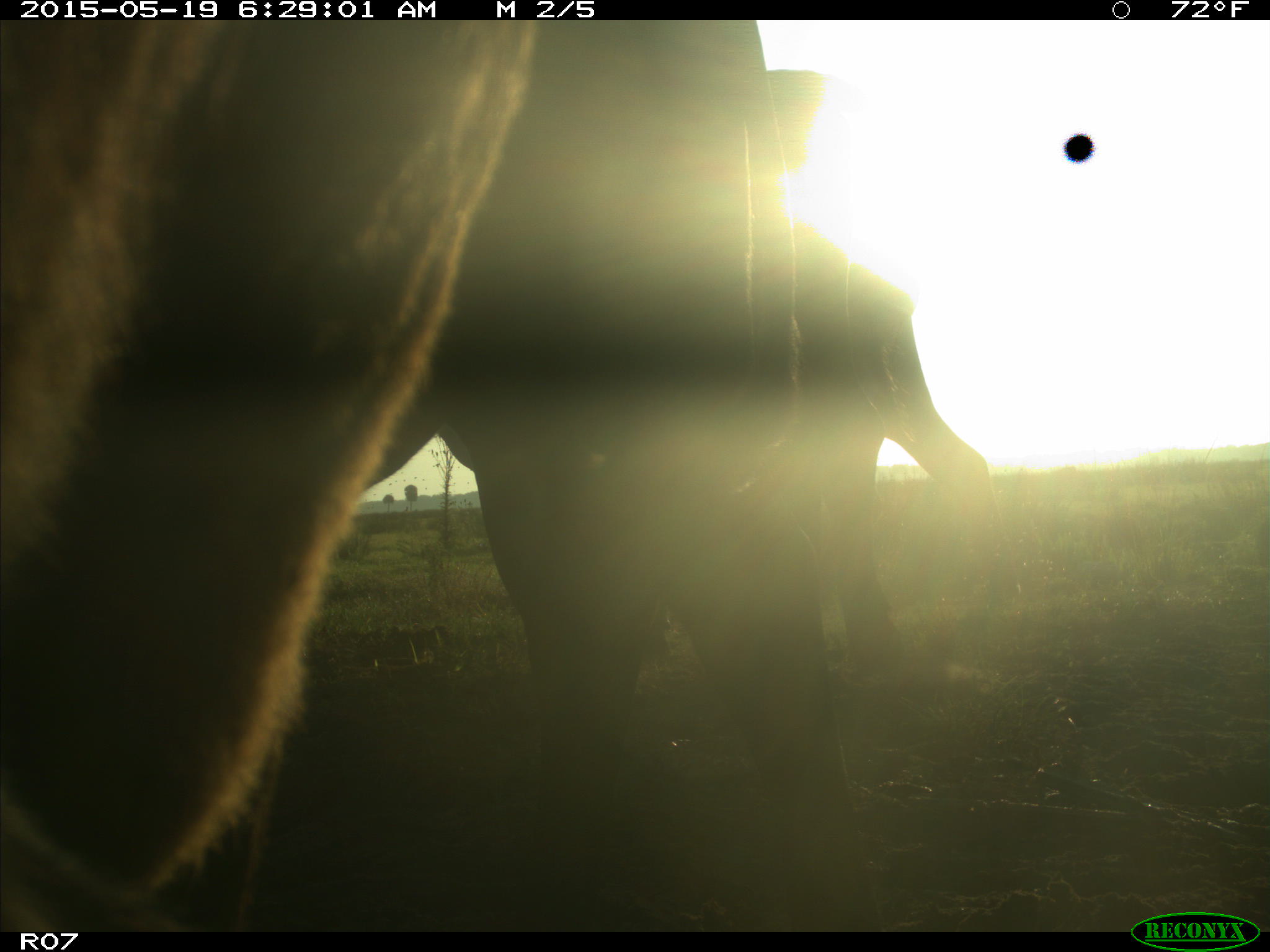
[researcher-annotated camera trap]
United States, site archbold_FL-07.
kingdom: Animalia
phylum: Chordata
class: Mammalia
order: Artiodactyla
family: Bovidae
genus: Bos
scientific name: Bos taurus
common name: domestic cow